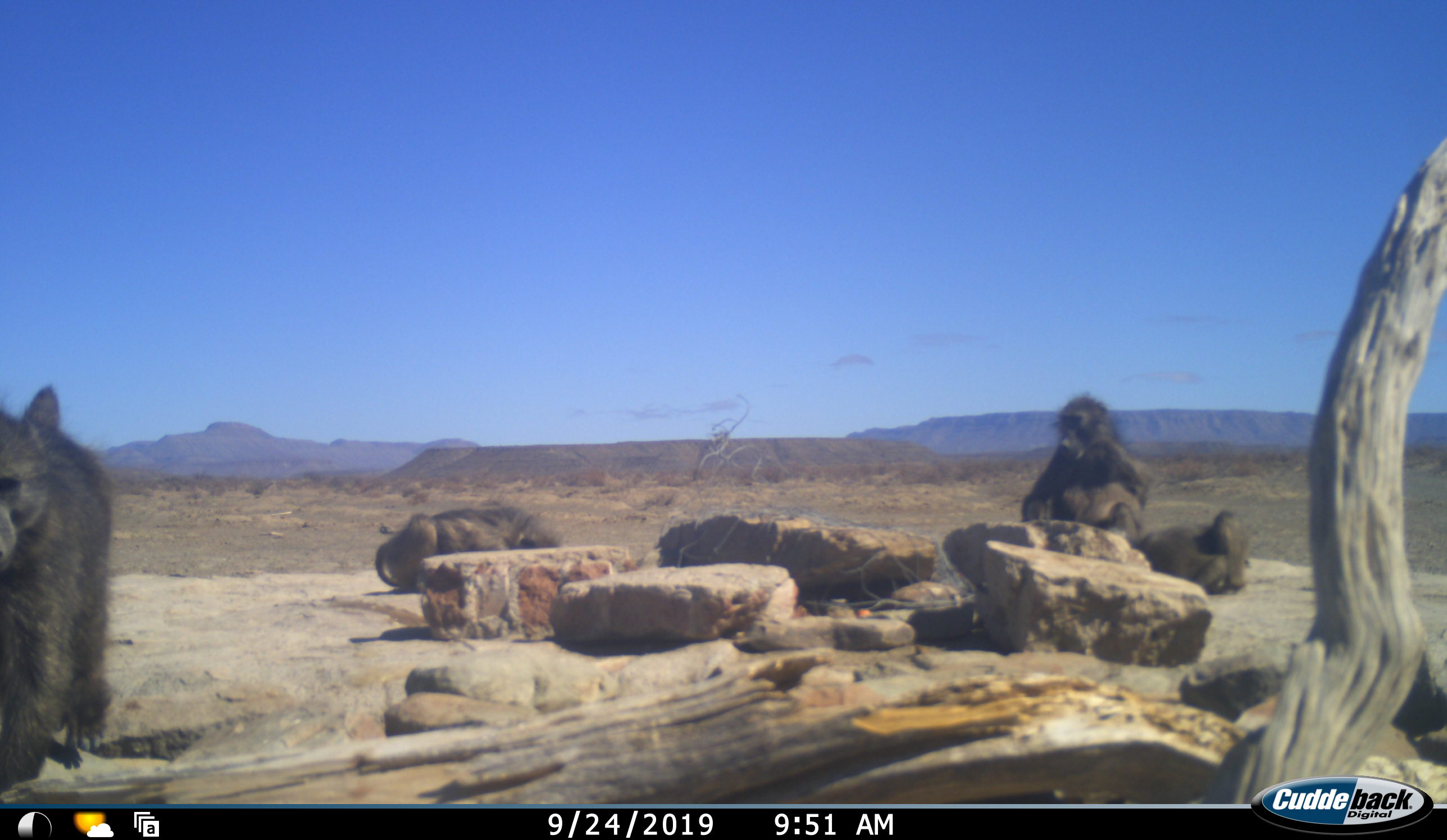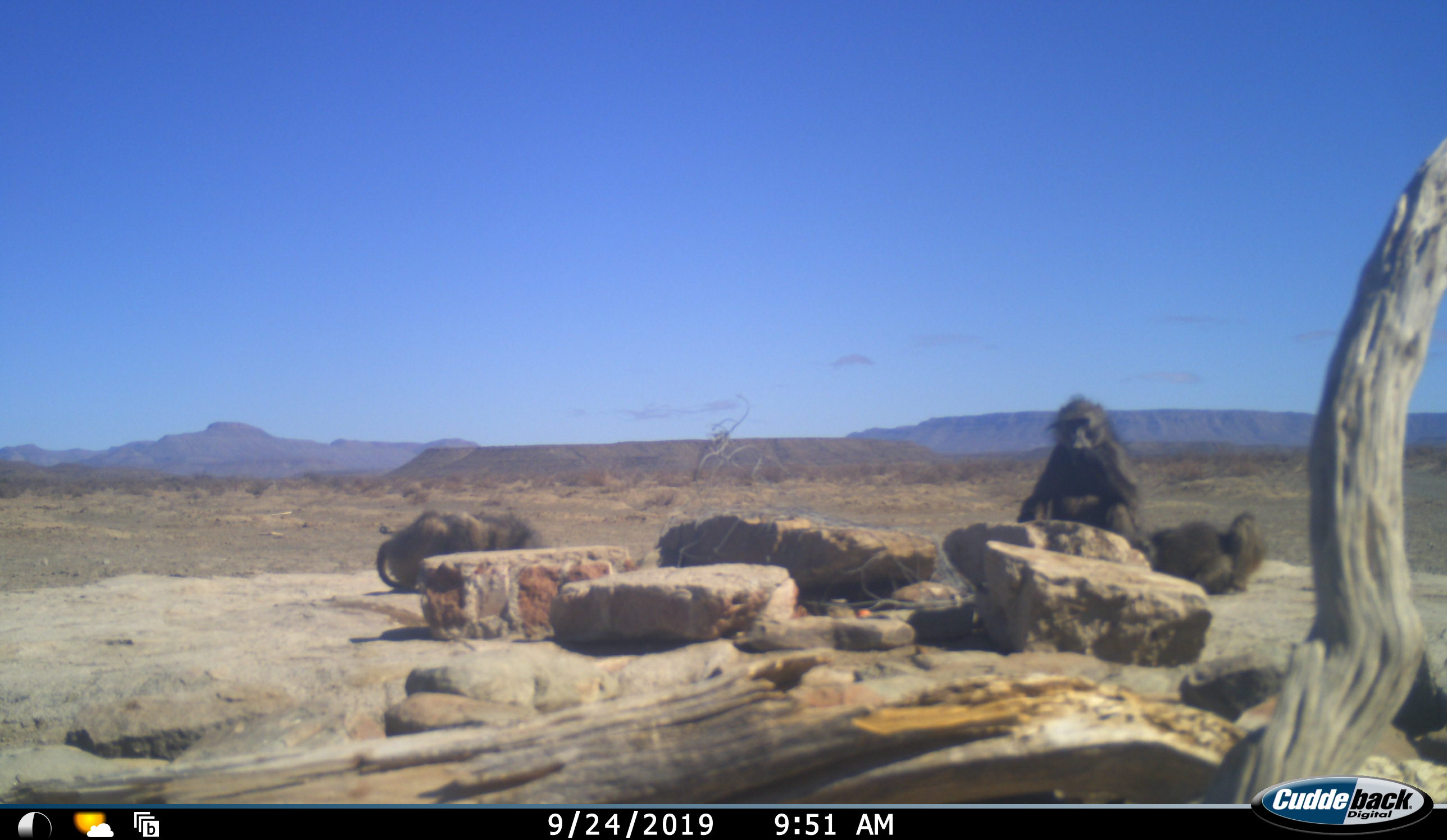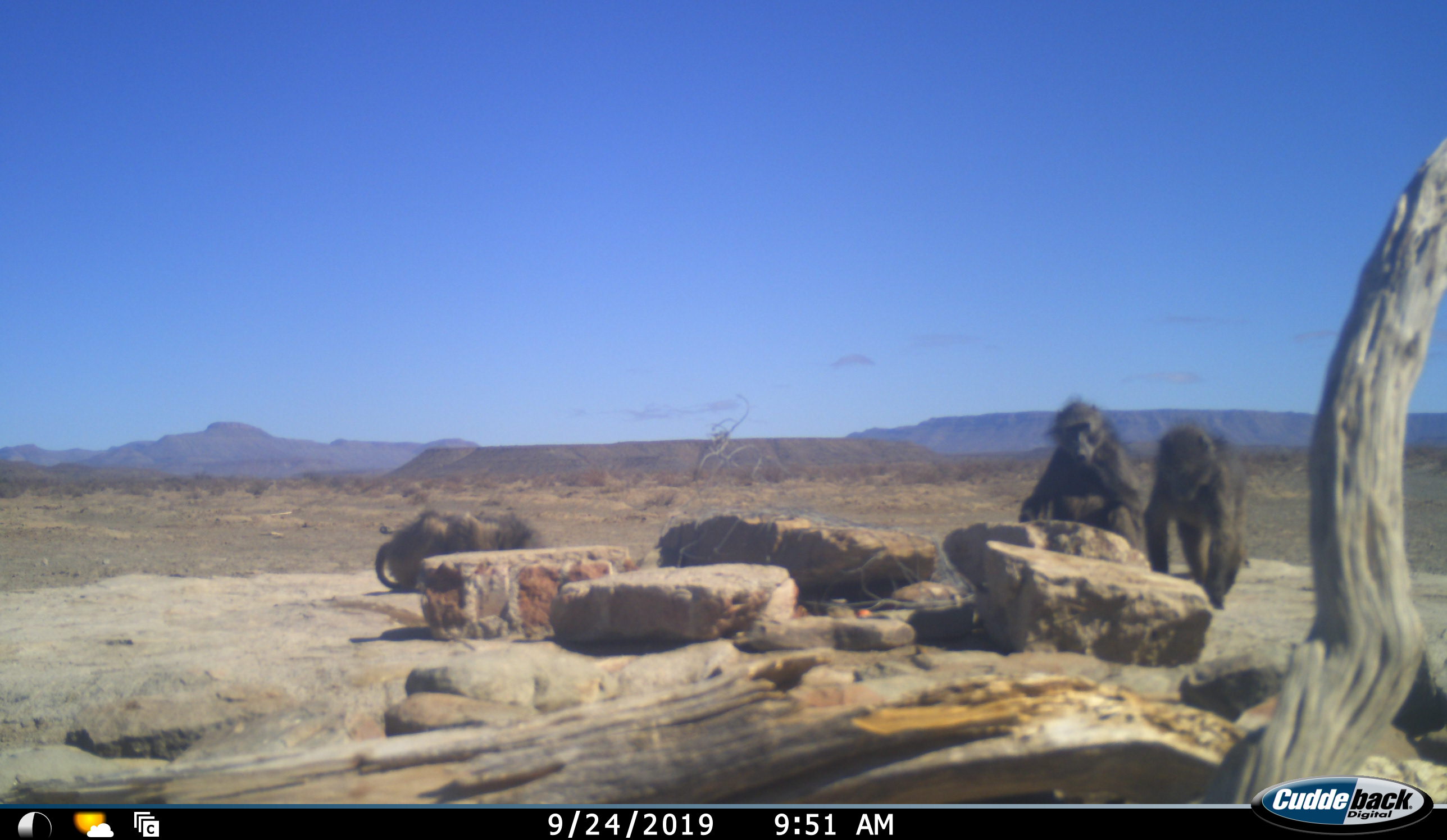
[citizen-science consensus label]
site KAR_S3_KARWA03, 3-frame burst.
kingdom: Animalia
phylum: Chordata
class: Mammalia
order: Primates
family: Cercopithecidae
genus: Papio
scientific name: Papio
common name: baboon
Baboon (Papio), count 4. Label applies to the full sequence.